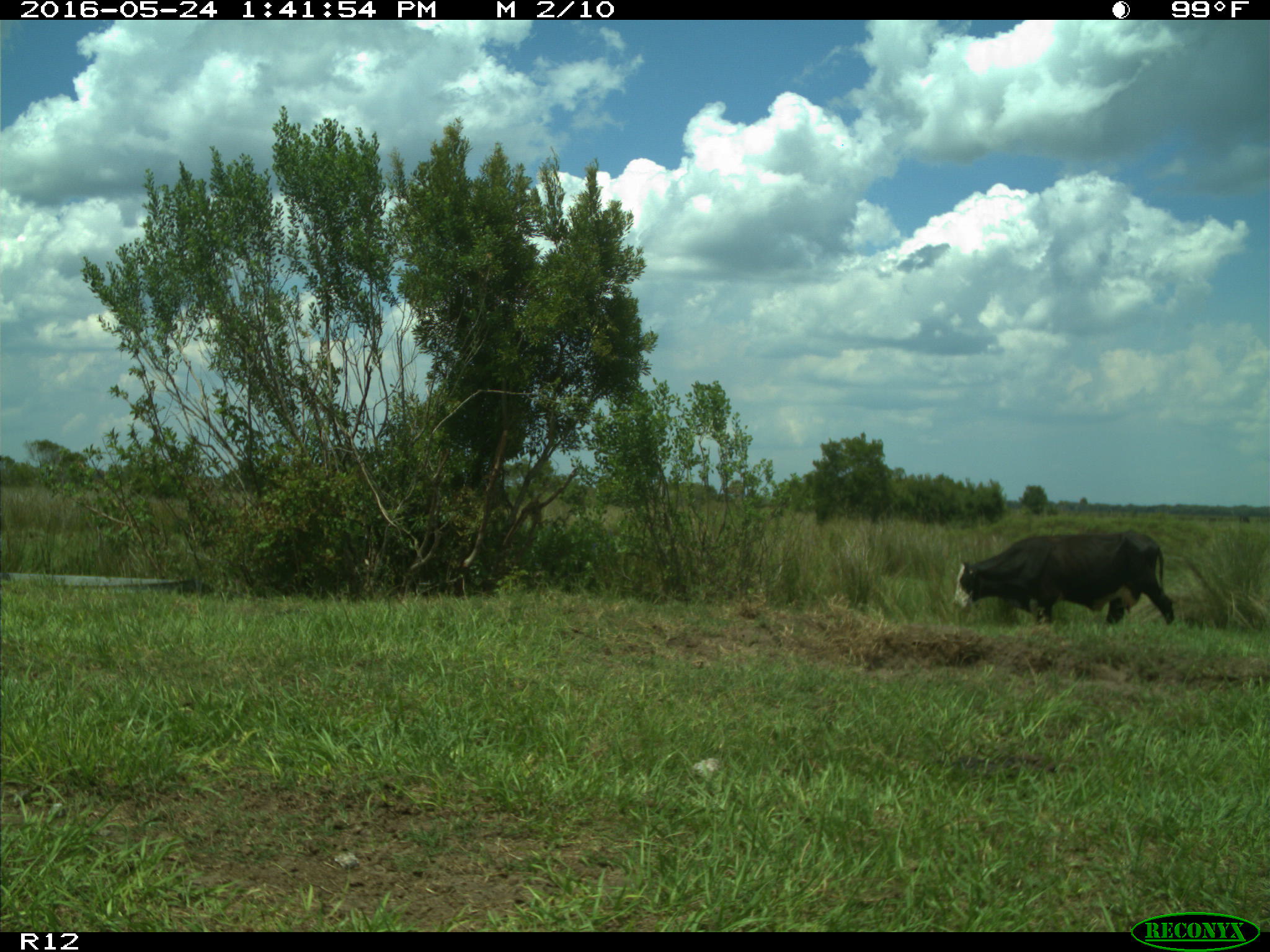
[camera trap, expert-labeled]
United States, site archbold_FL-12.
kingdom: Animalia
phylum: Chordata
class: Mammalia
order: Artiodactyla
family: Bovidae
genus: Bos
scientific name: Bos taurus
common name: domestic cow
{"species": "Bos taurus (domestic cow)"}